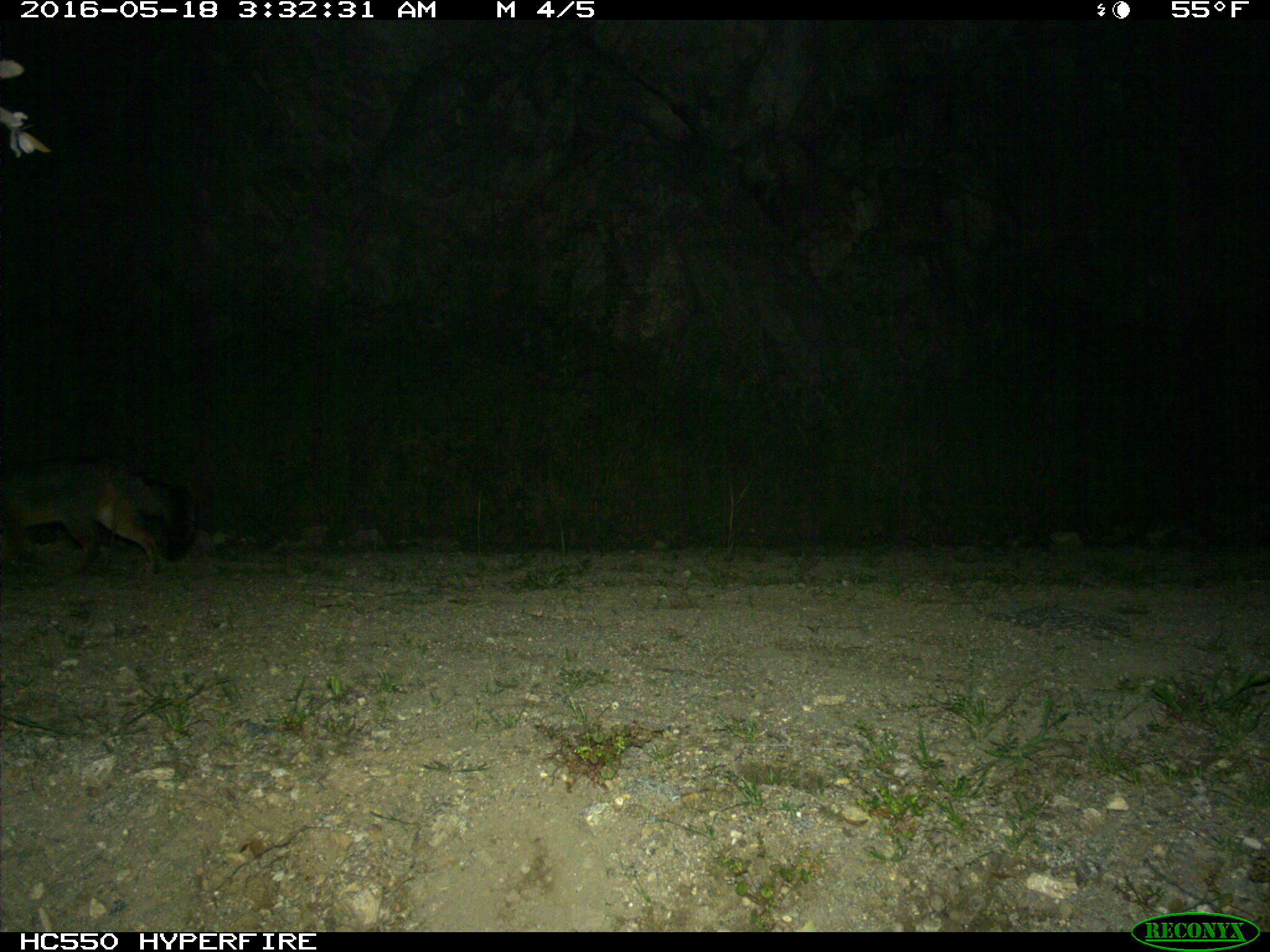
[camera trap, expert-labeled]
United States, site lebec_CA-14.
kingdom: Animalia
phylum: Chordata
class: Mammalia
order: Carnivora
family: Canidae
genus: Urocyon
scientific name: Urocyon cinereoargenteus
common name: gray fox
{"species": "Urocyon cinereoargenteus (gray fox)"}